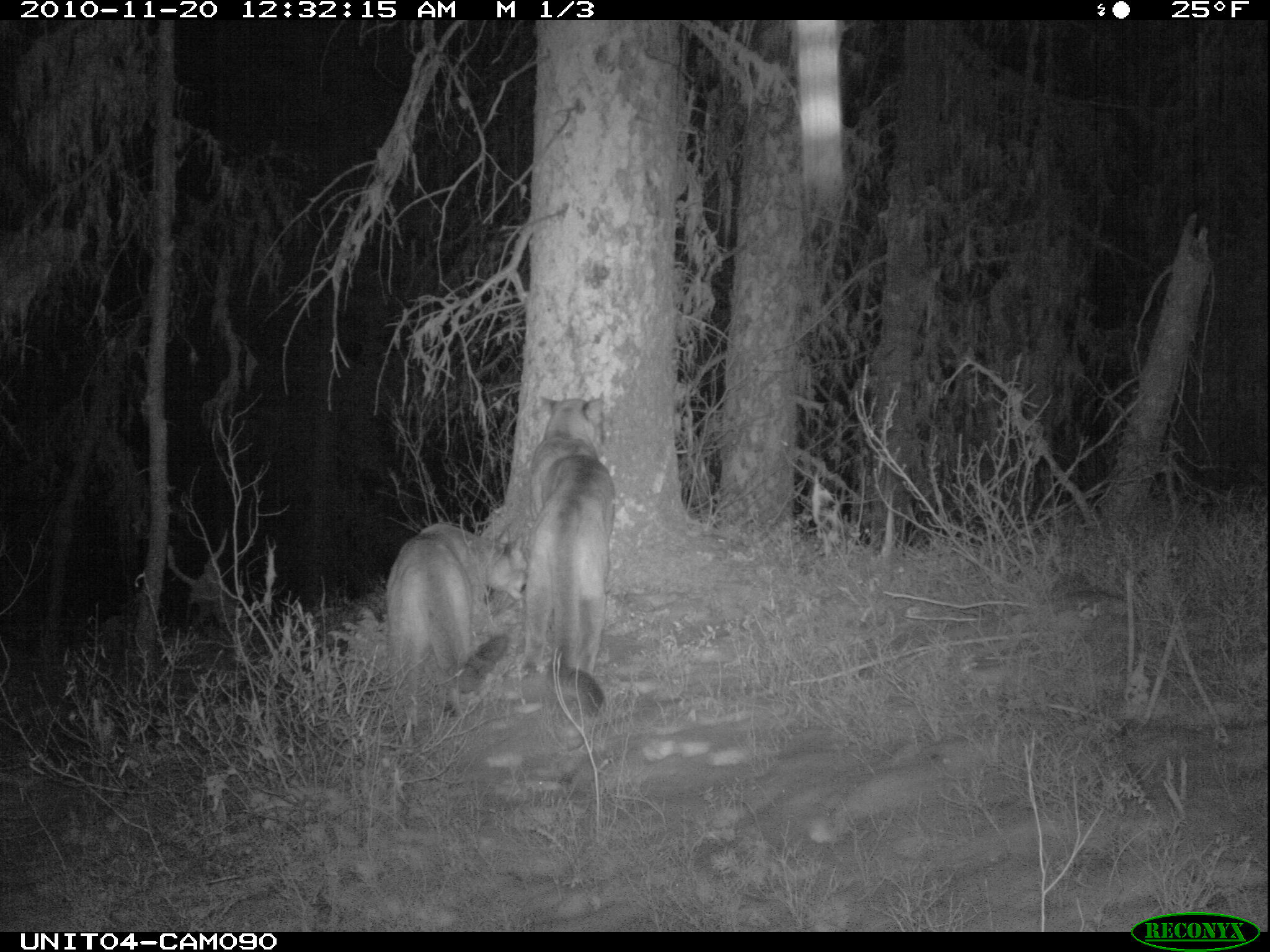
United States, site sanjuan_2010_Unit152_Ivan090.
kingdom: Animalia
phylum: Chordata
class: Mammalia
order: Carnivora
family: Felidae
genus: Puma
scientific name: Puma concolor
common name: mountain lion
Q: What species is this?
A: Puma concolor (mountain lion).